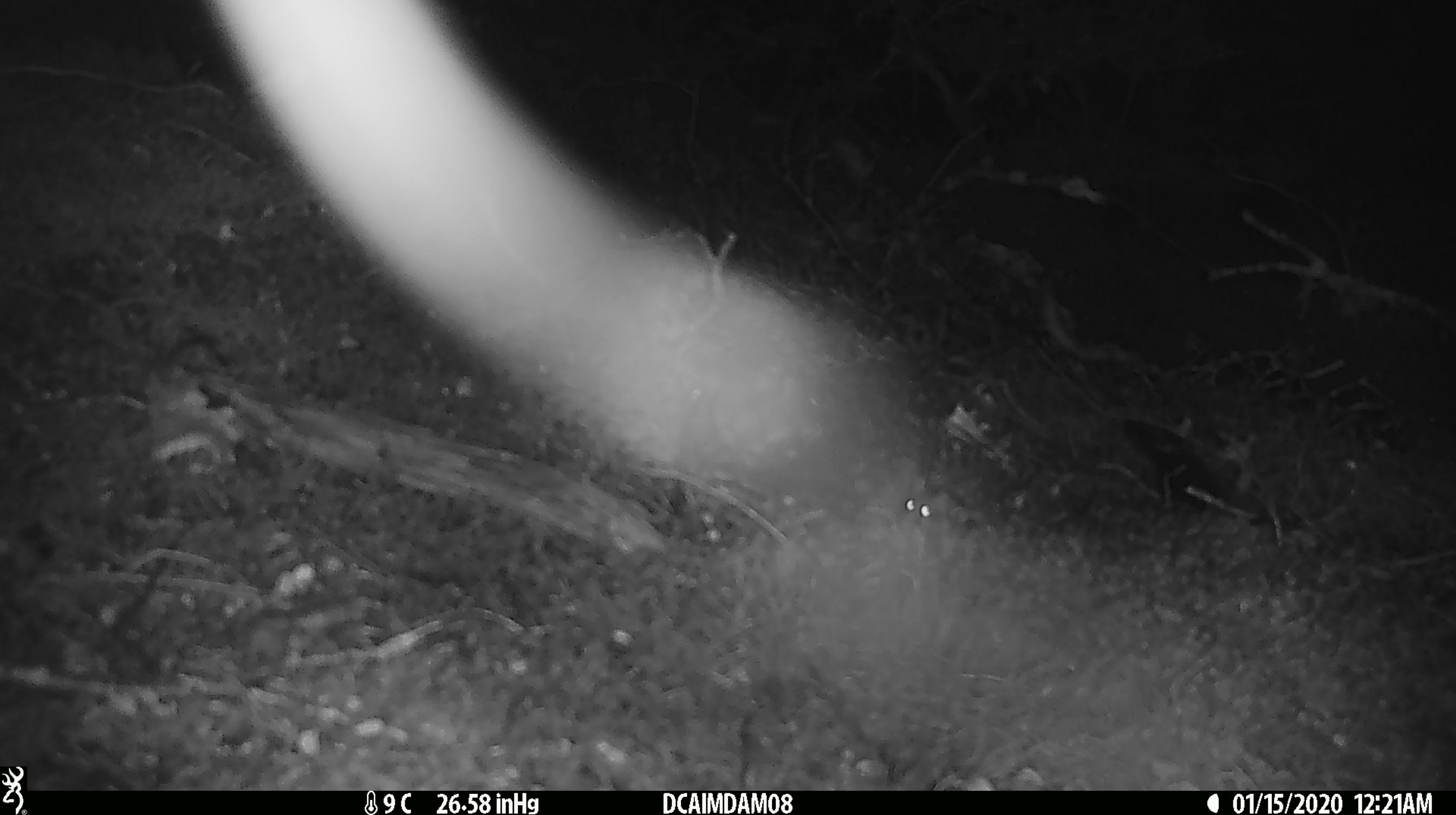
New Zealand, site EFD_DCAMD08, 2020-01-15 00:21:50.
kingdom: Animalia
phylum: Chordata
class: Mammalia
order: Rodentia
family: Muridae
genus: Mus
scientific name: Mus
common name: mouse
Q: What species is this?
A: Mouse (Mus).